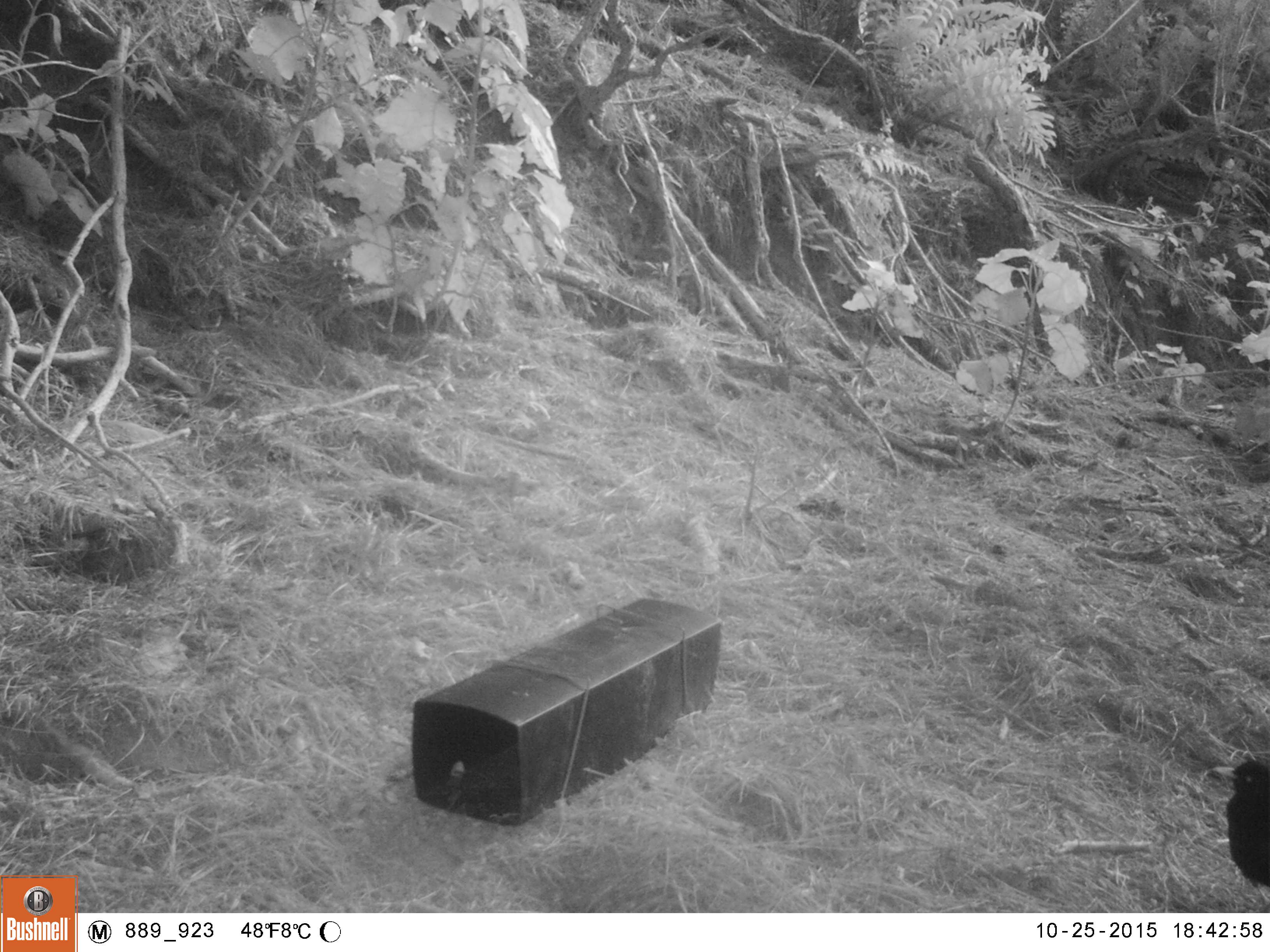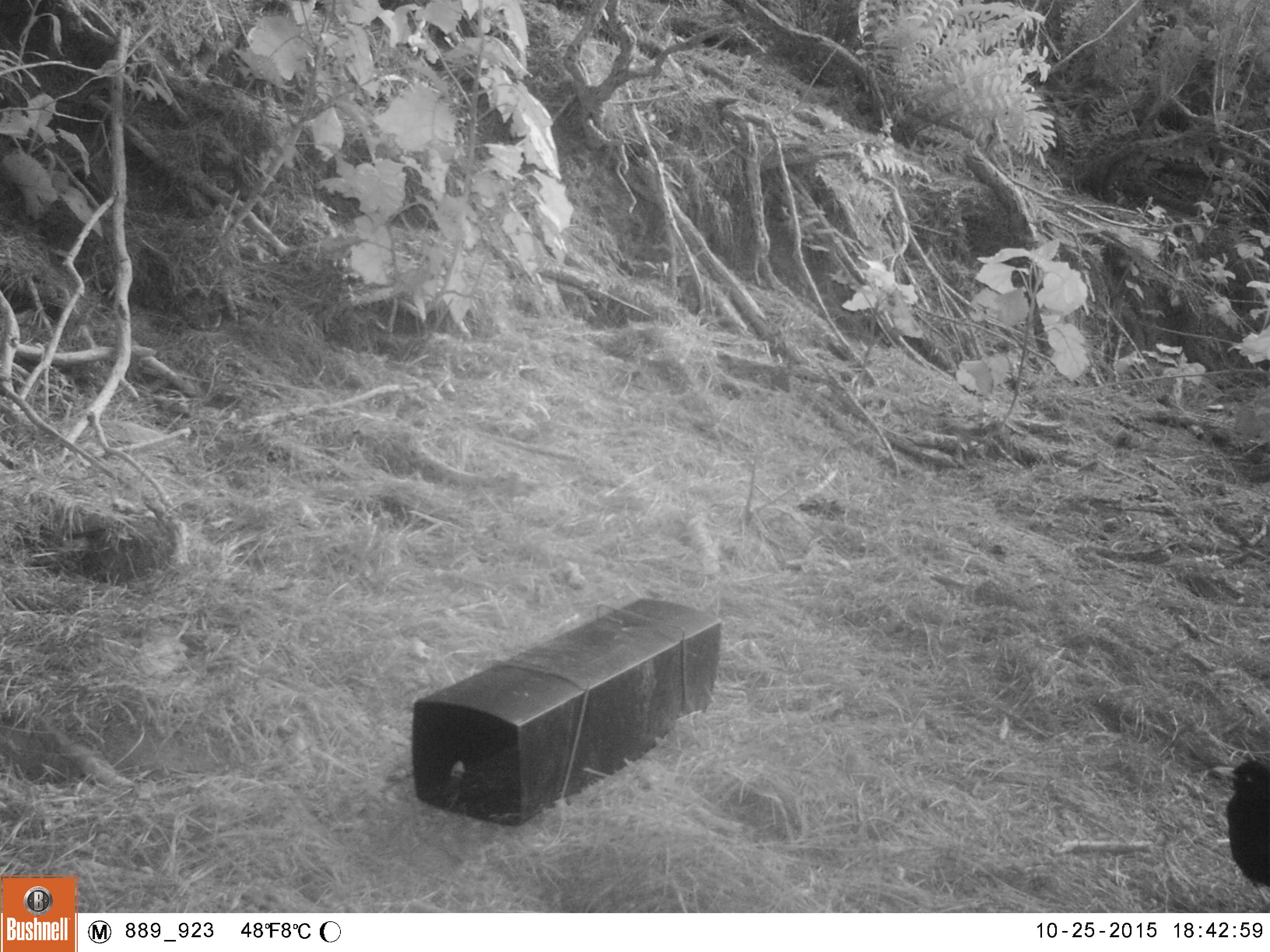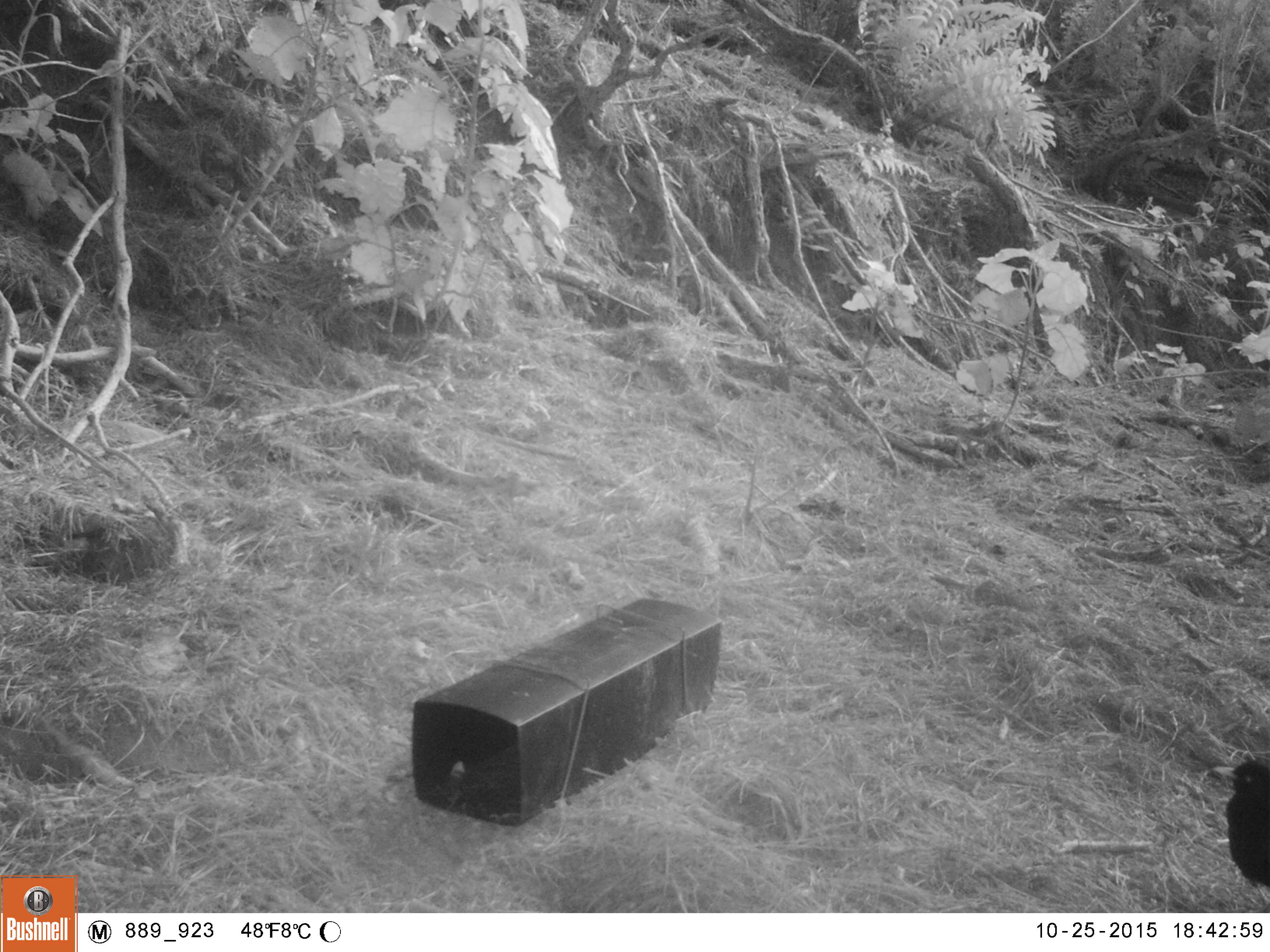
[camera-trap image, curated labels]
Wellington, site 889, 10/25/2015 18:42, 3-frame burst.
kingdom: Animalia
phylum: Chordata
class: Aves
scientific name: Aves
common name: bird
Bird (Aves).